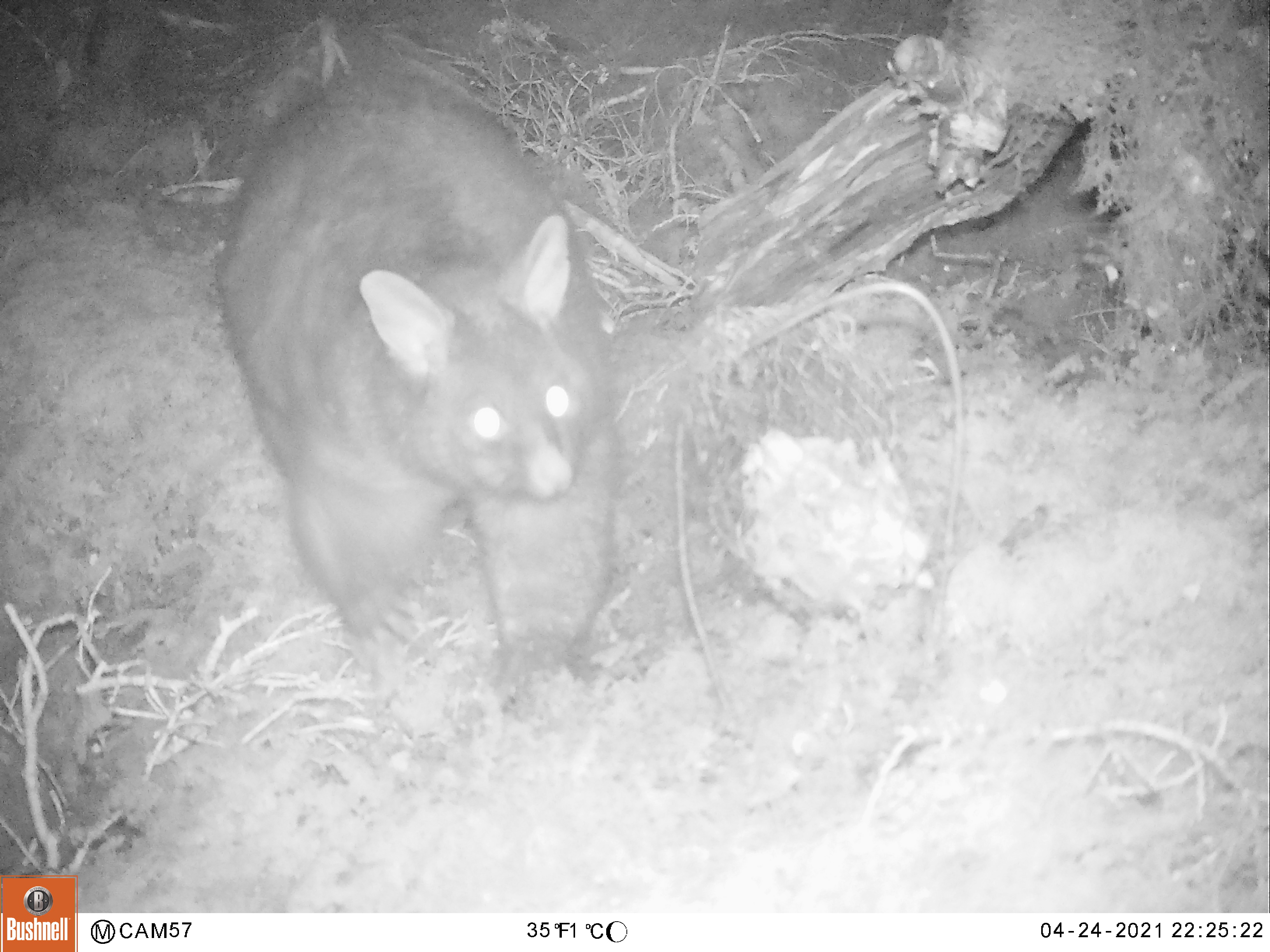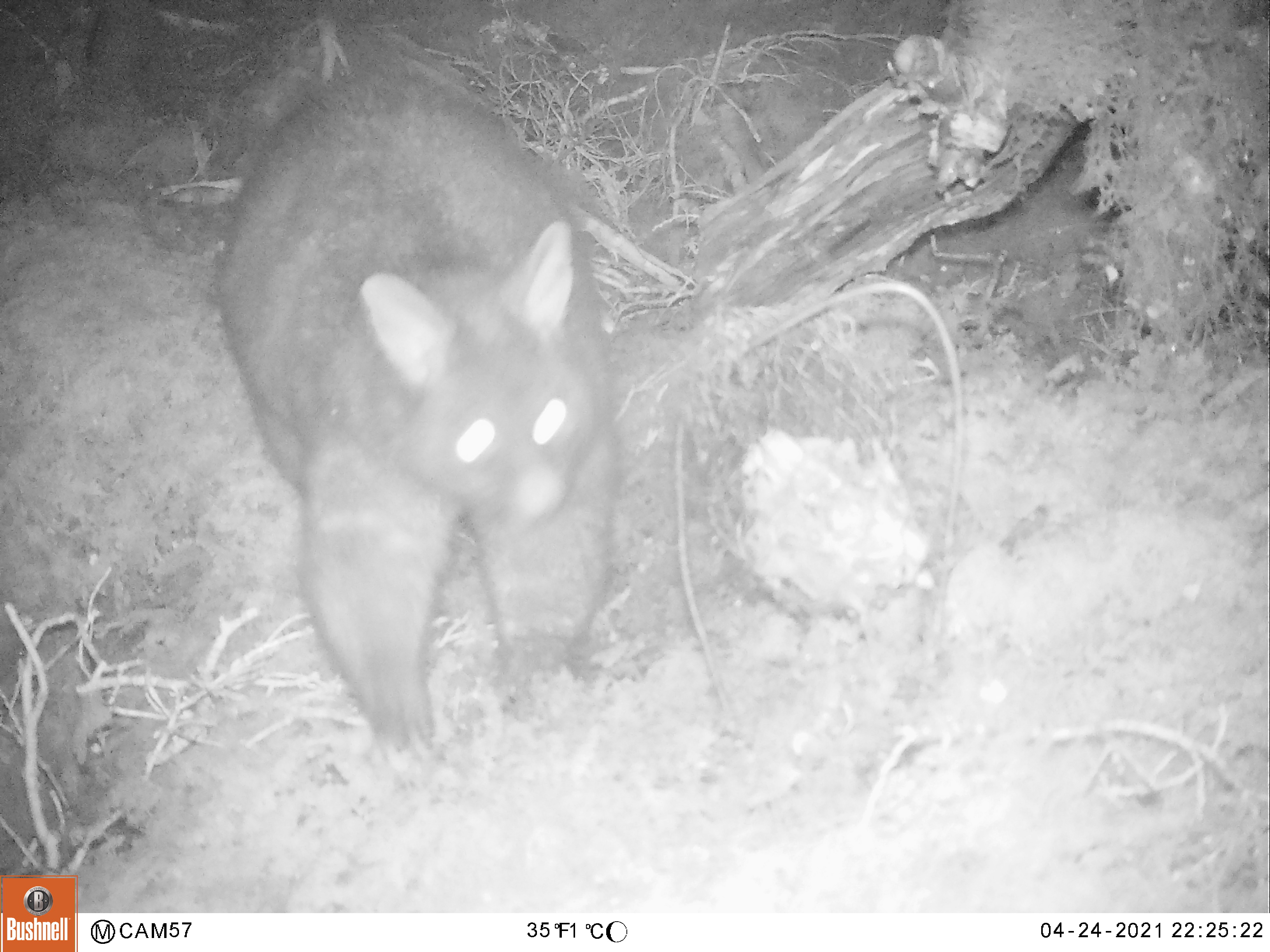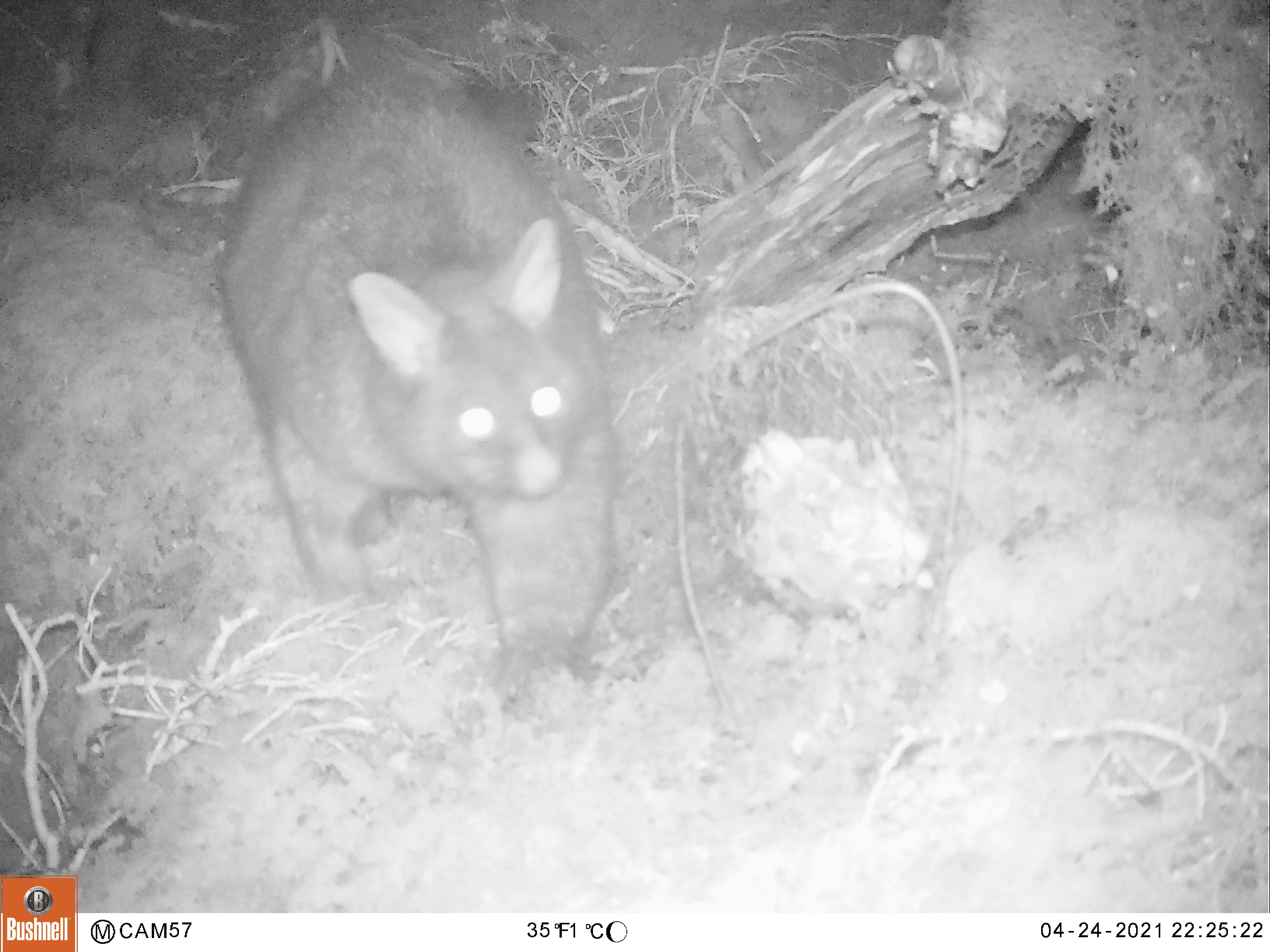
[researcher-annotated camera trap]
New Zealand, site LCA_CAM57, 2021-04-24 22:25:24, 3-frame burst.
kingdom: Animalia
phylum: Chordata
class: Mammalia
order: Diprotodontia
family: Phalangeridae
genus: Trichosurus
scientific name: Trichosurus vulpecula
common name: common brushtail possum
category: possum